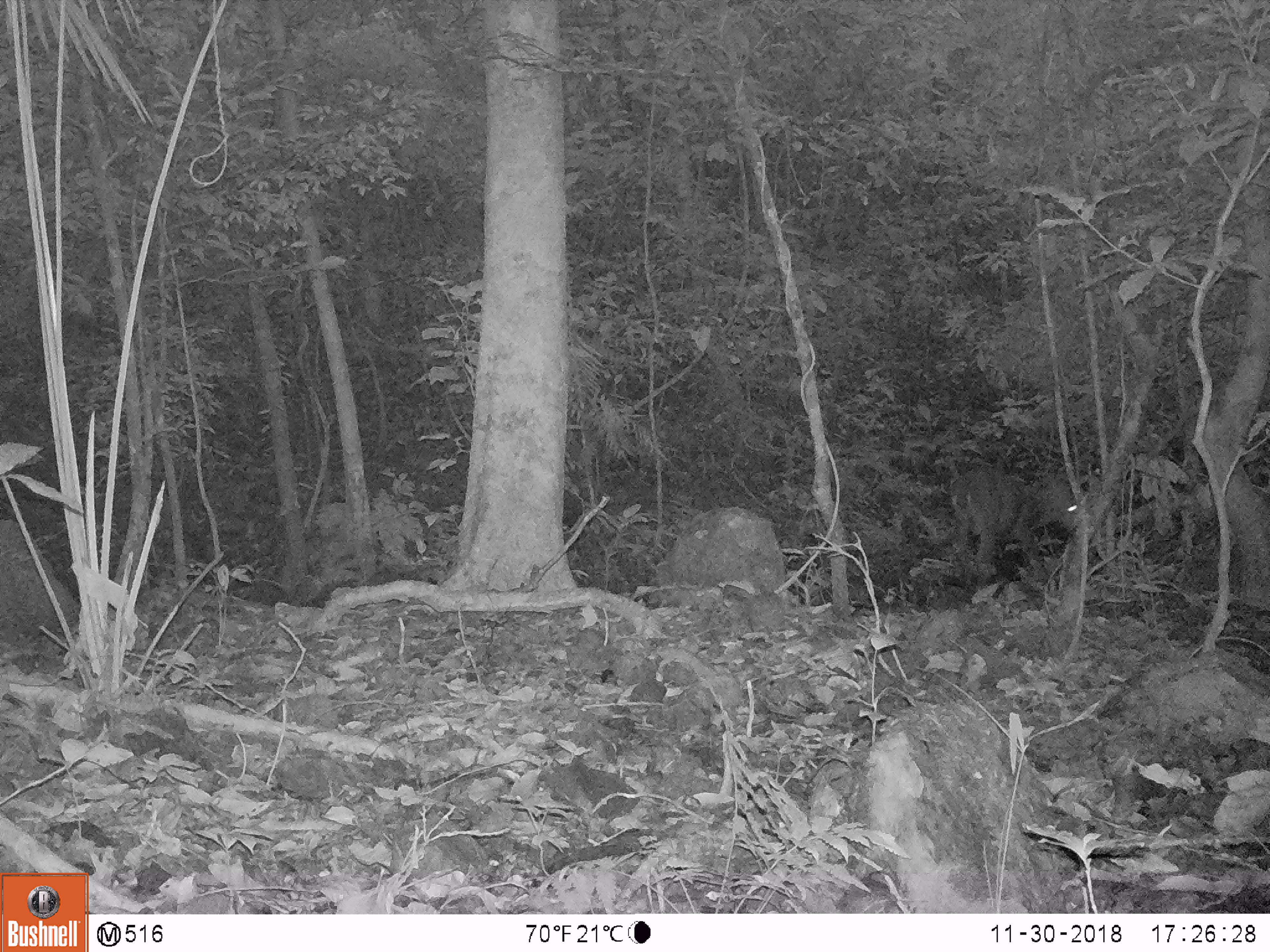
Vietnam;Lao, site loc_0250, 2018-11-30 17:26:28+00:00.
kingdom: Animalia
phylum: Chordata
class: Mammalia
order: Artiodactyla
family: Cervidae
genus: Muntiacus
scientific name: Muntiacus vuquangensis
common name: large-antlered muntjac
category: large antlered muntjac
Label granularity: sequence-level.